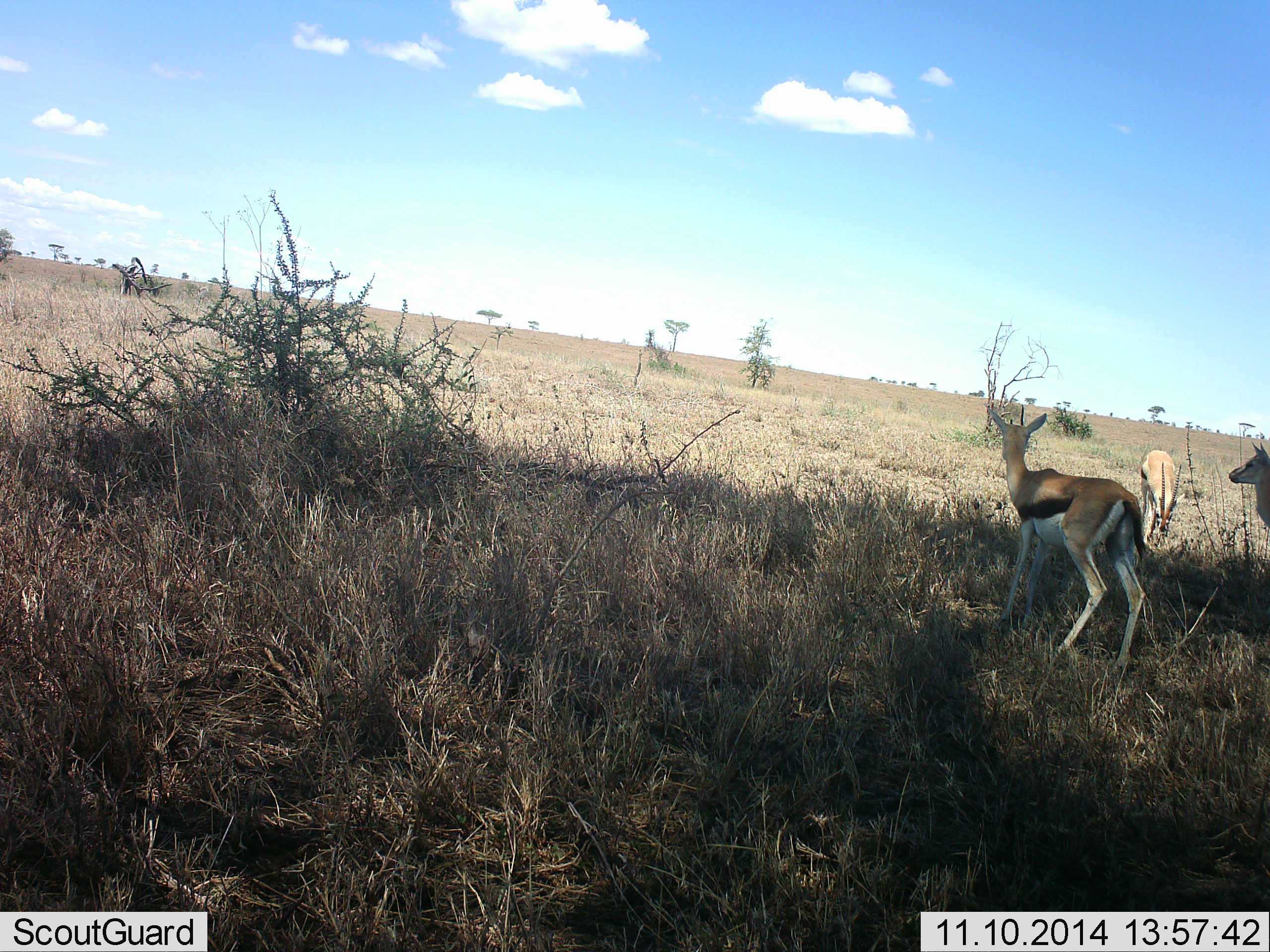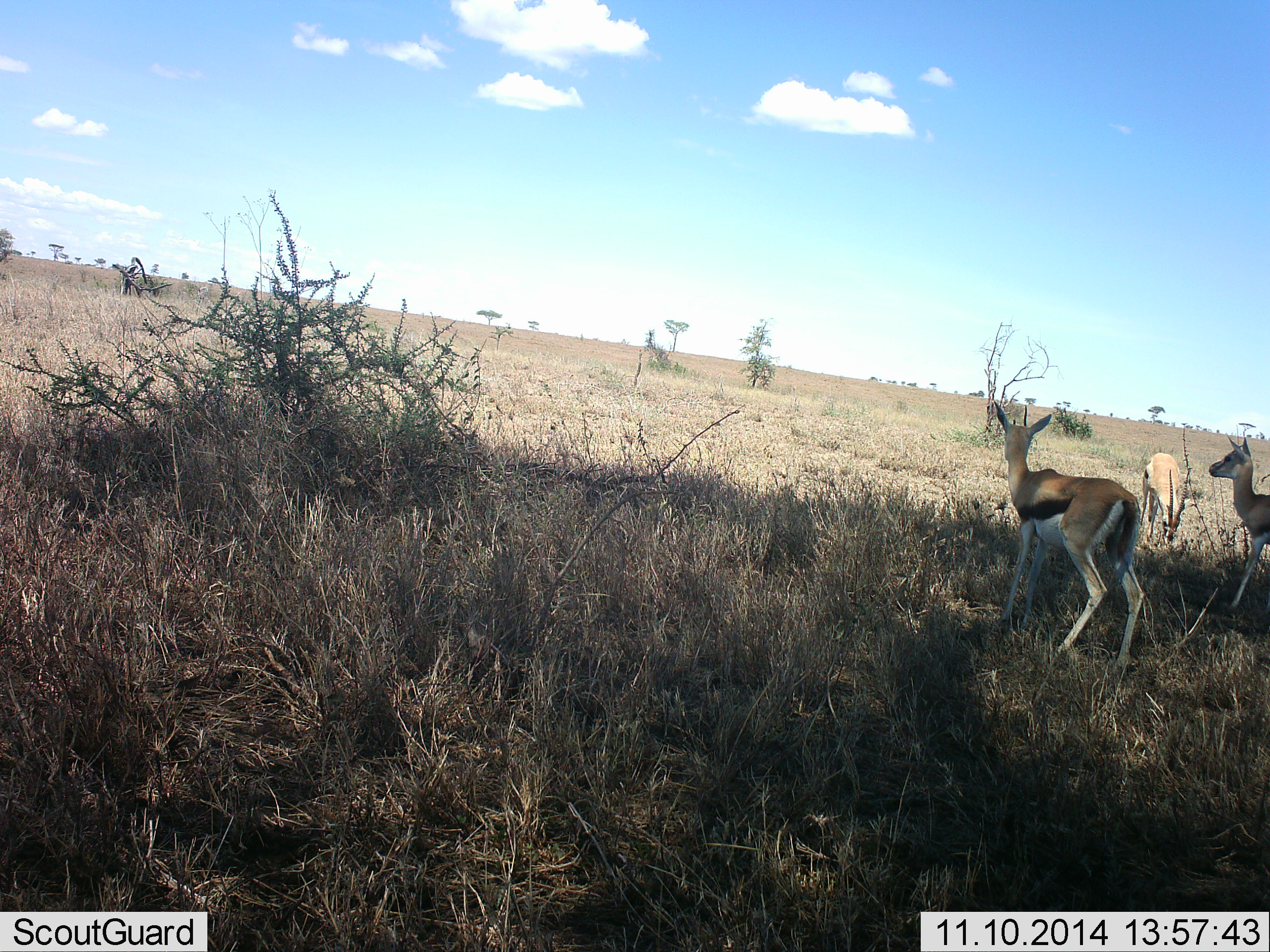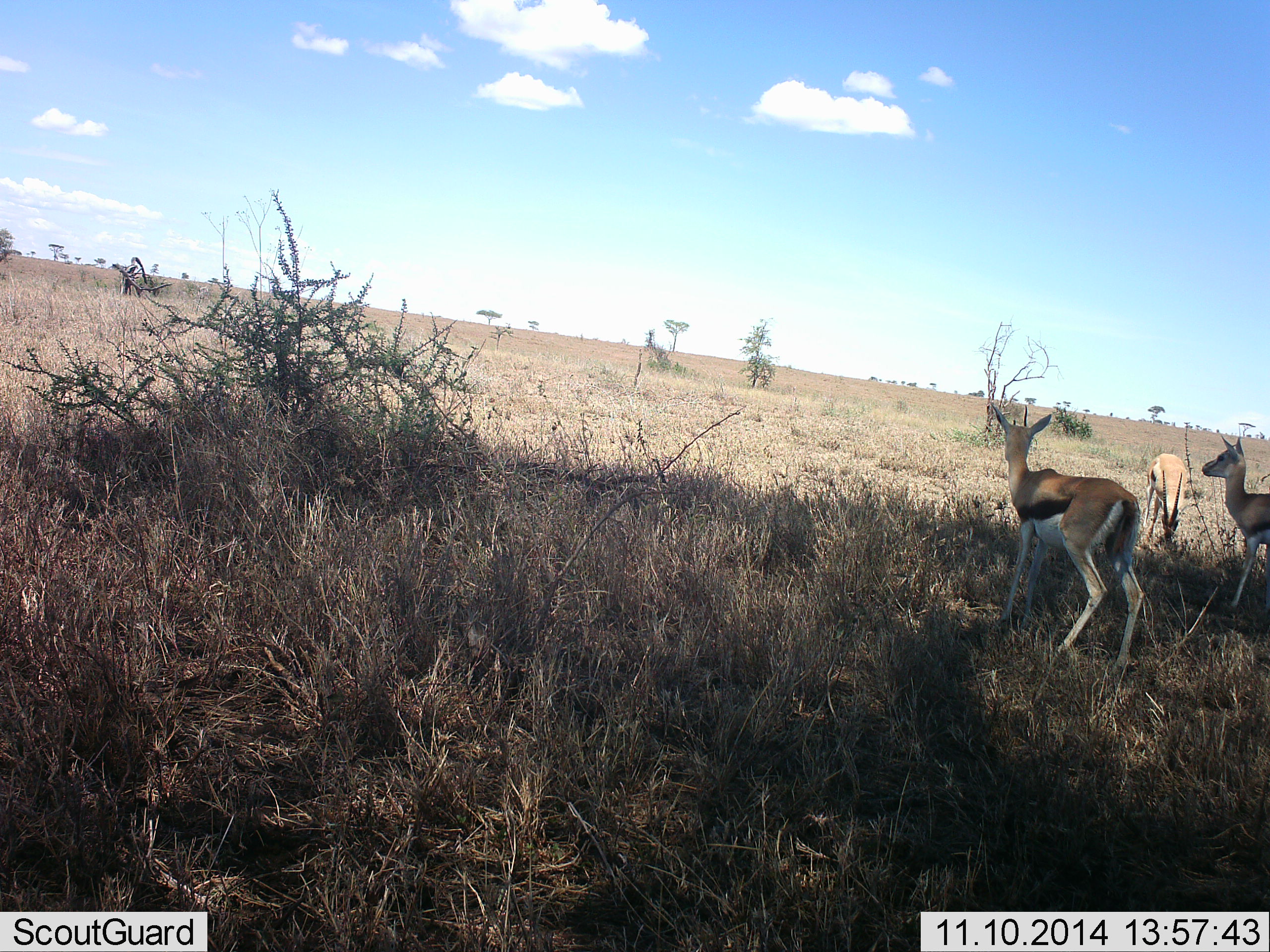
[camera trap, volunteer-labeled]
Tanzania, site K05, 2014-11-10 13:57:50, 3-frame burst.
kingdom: Animalia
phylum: Chordata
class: Mammalia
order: Artiodactyla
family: Bovidae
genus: Eudorcas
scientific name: Eudorcas thomsonii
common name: thomson's gazelle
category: gazellethomsons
Gazellethomsons (thomson's gazelle) (Eudorcas thomsonii), count 3. Behavior (volunteer vote fractions): standing 100%, resting 0%, moving 20%, interacting 0%. Young present (vote fraction): 10%. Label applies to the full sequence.